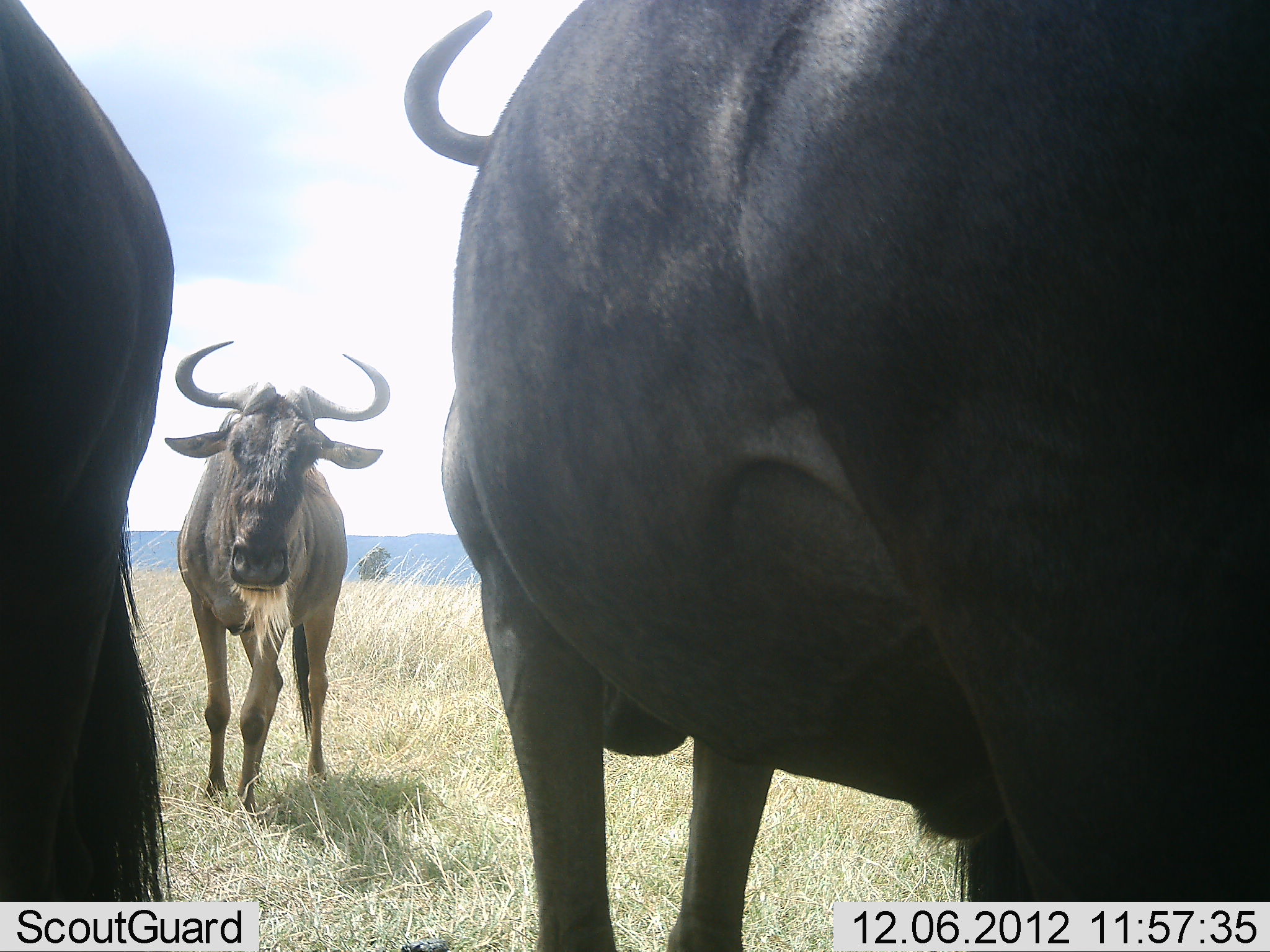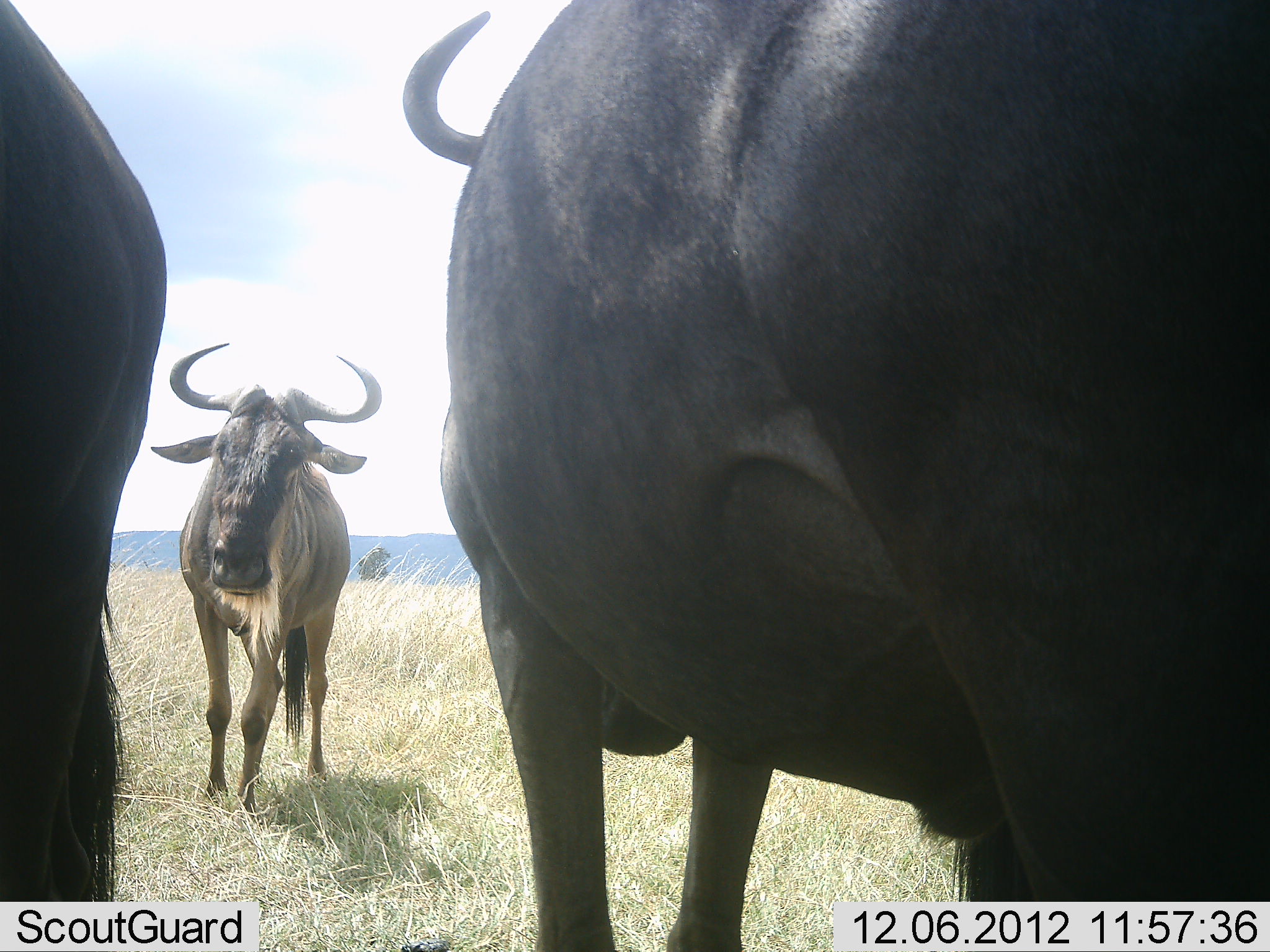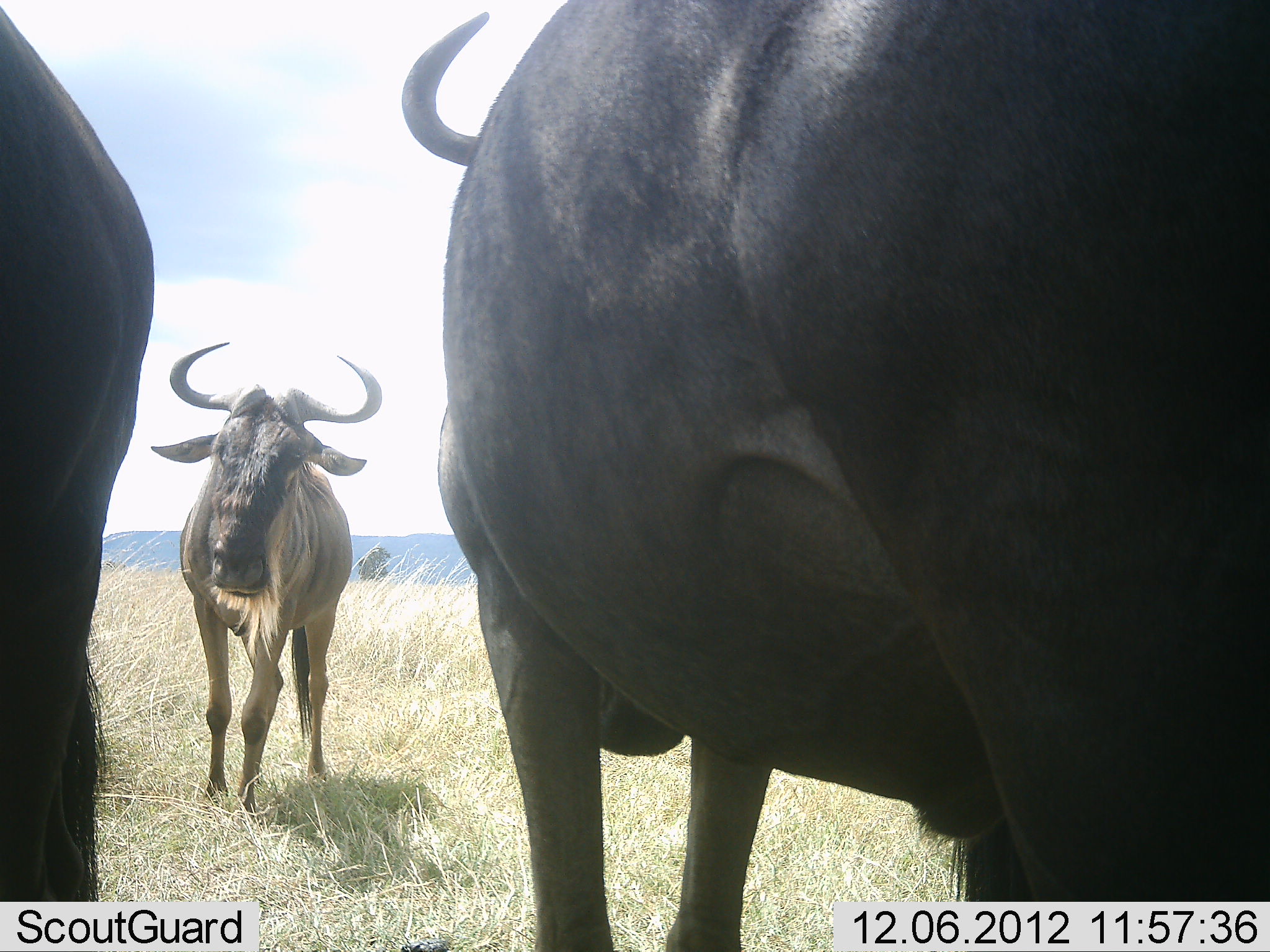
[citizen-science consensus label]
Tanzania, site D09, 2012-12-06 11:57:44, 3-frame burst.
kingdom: Animalia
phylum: Chordata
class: Mammalia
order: Artiodactyla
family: Bovidae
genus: Connochaetes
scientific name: Connochaetes taurinus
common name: blue wildebeest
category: wildebeest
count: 3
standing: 100%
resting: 0%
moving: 0%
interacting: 0%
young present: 0%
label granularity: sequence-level